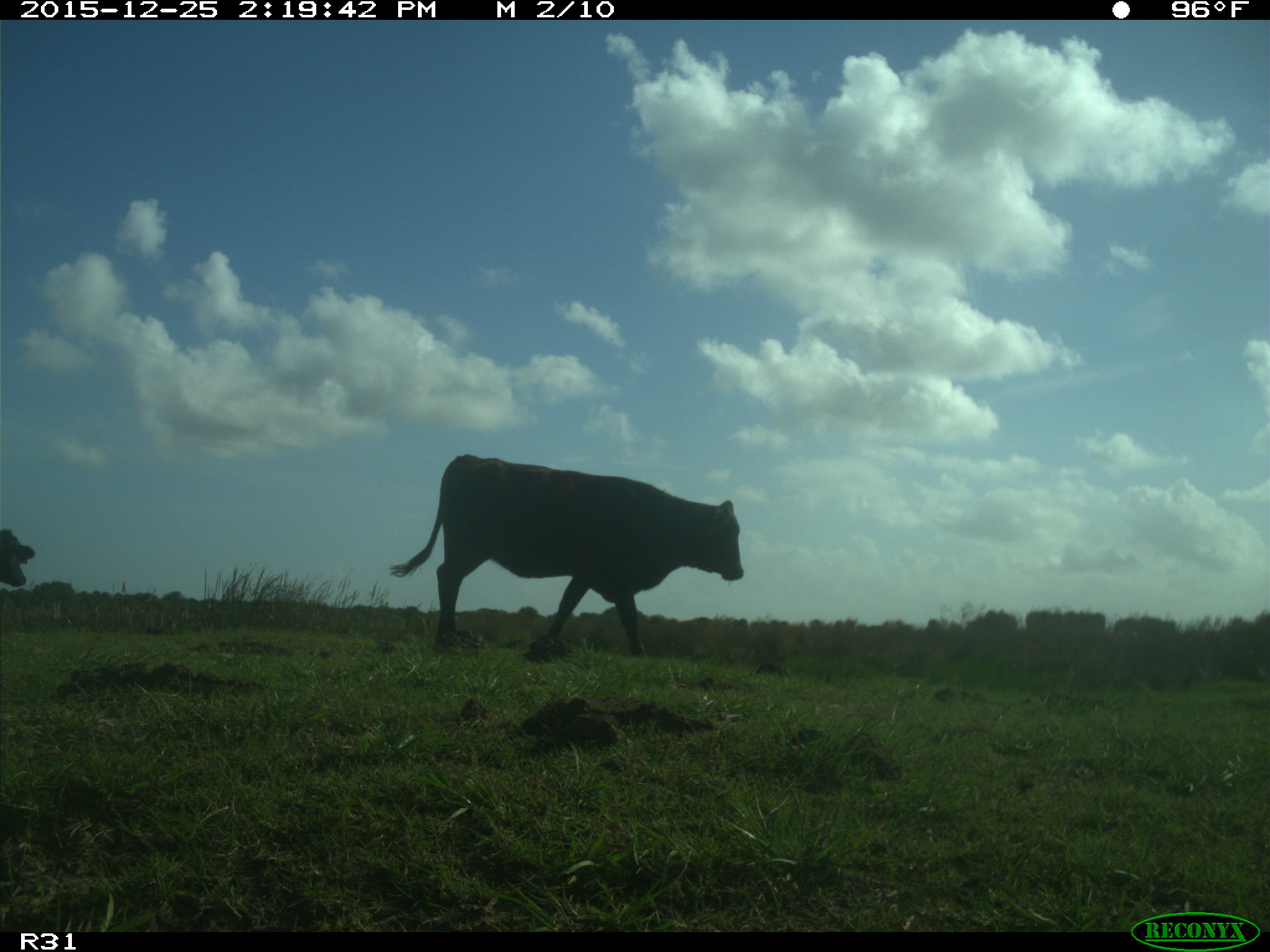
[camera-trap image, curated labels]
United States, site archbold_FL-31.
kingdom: Animalia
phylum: Chordata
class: Mammalia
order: Artiodactyla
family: Bovidae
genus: Bos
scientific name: Bos taurus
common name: domestic cow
Bos taurus (domestic cow).